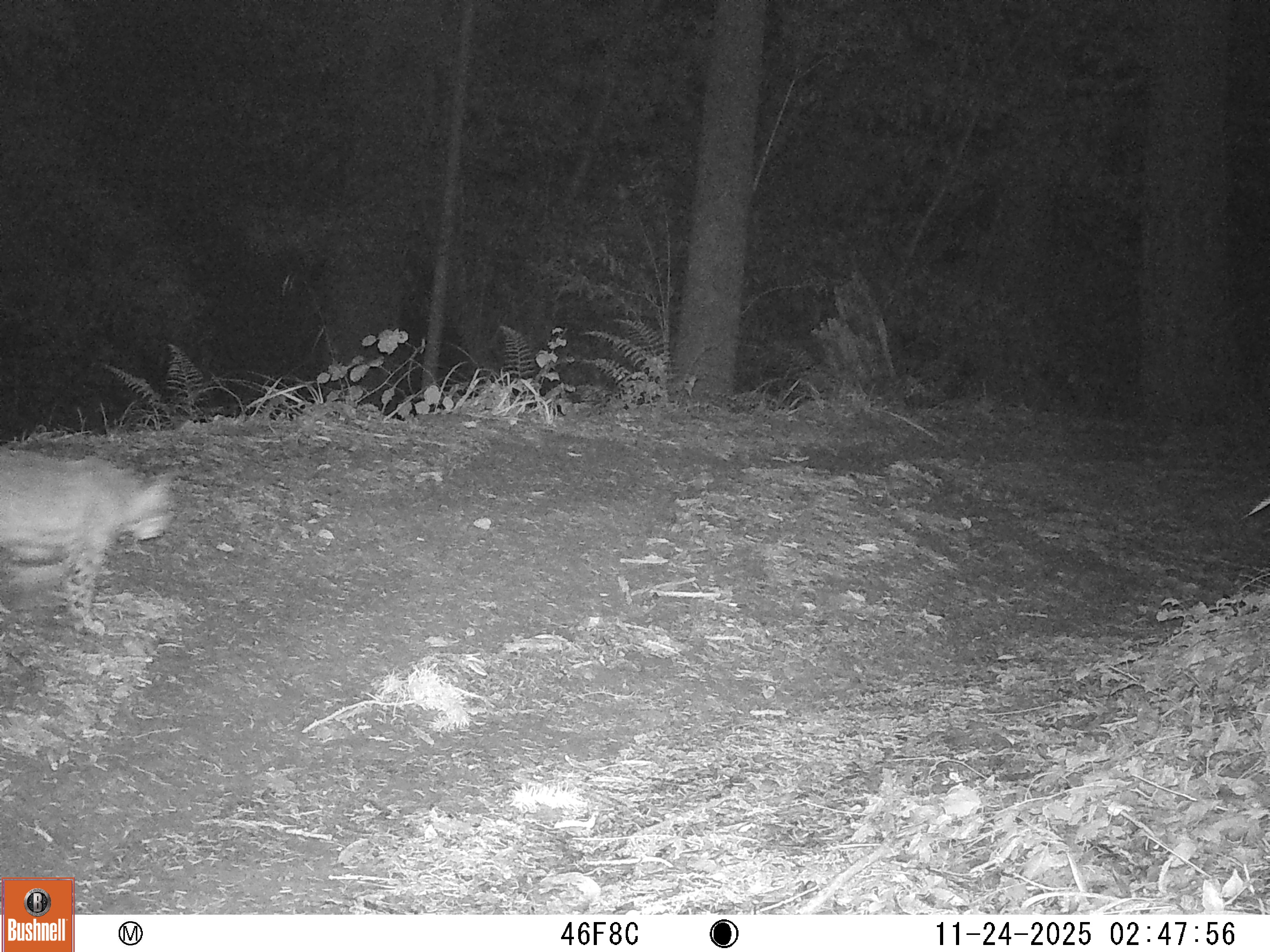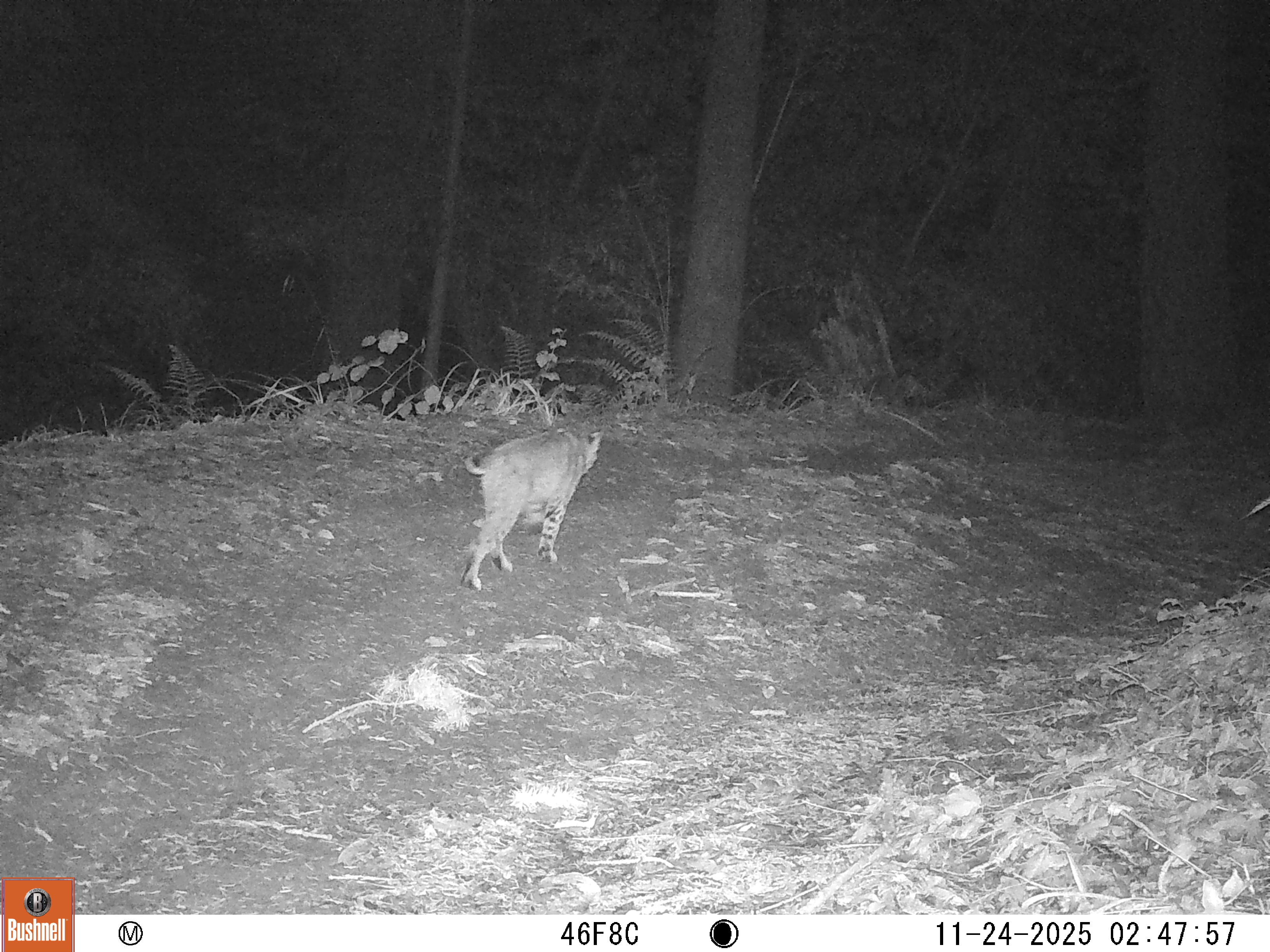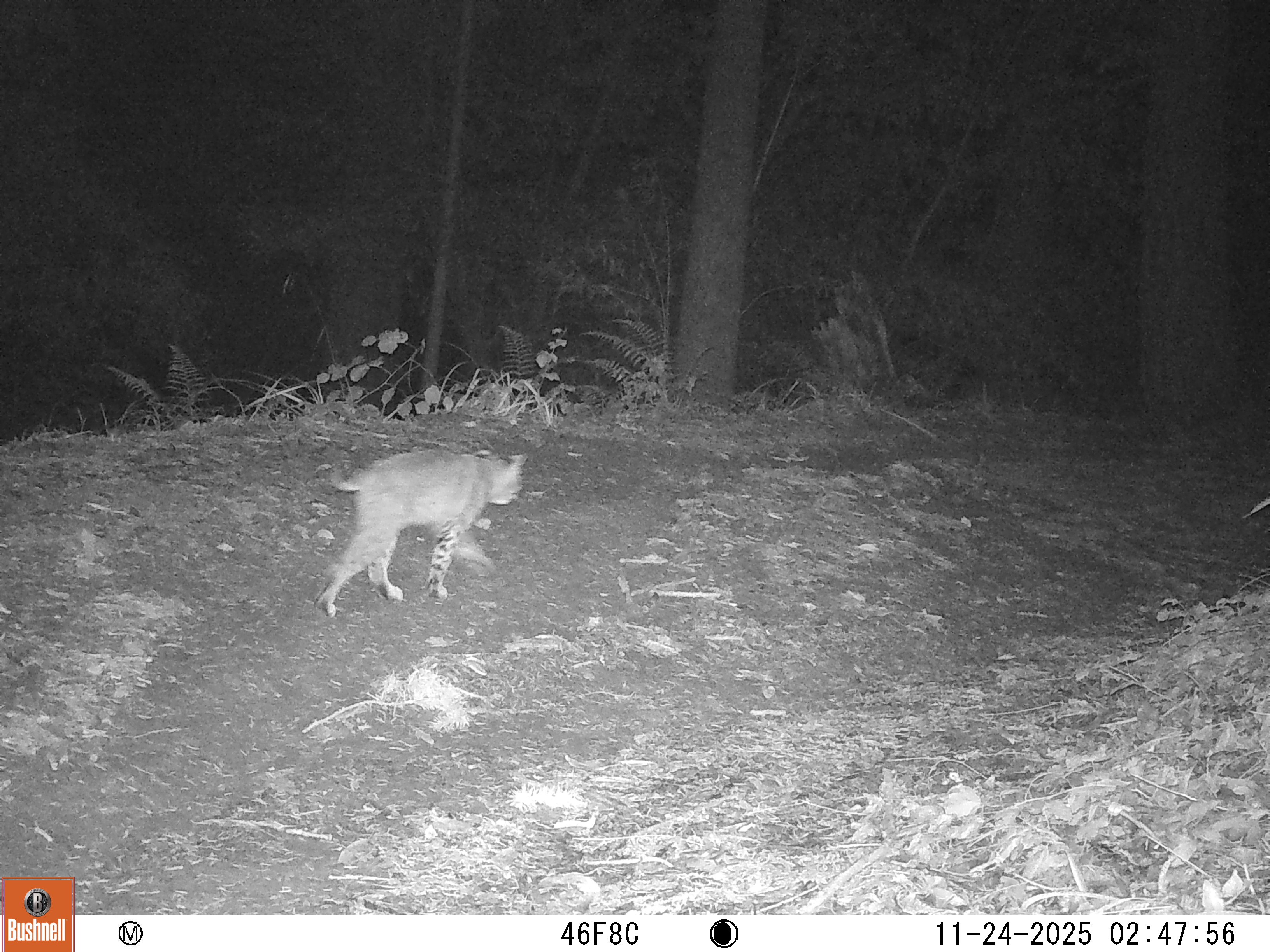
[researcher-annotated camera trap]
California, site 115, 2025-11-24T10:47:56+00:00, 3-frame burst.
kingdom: Animalia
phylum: Chordata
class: Mammalia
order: Carnivora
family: Felidae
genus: Lynx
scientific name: Lynx rufus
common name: bobcat